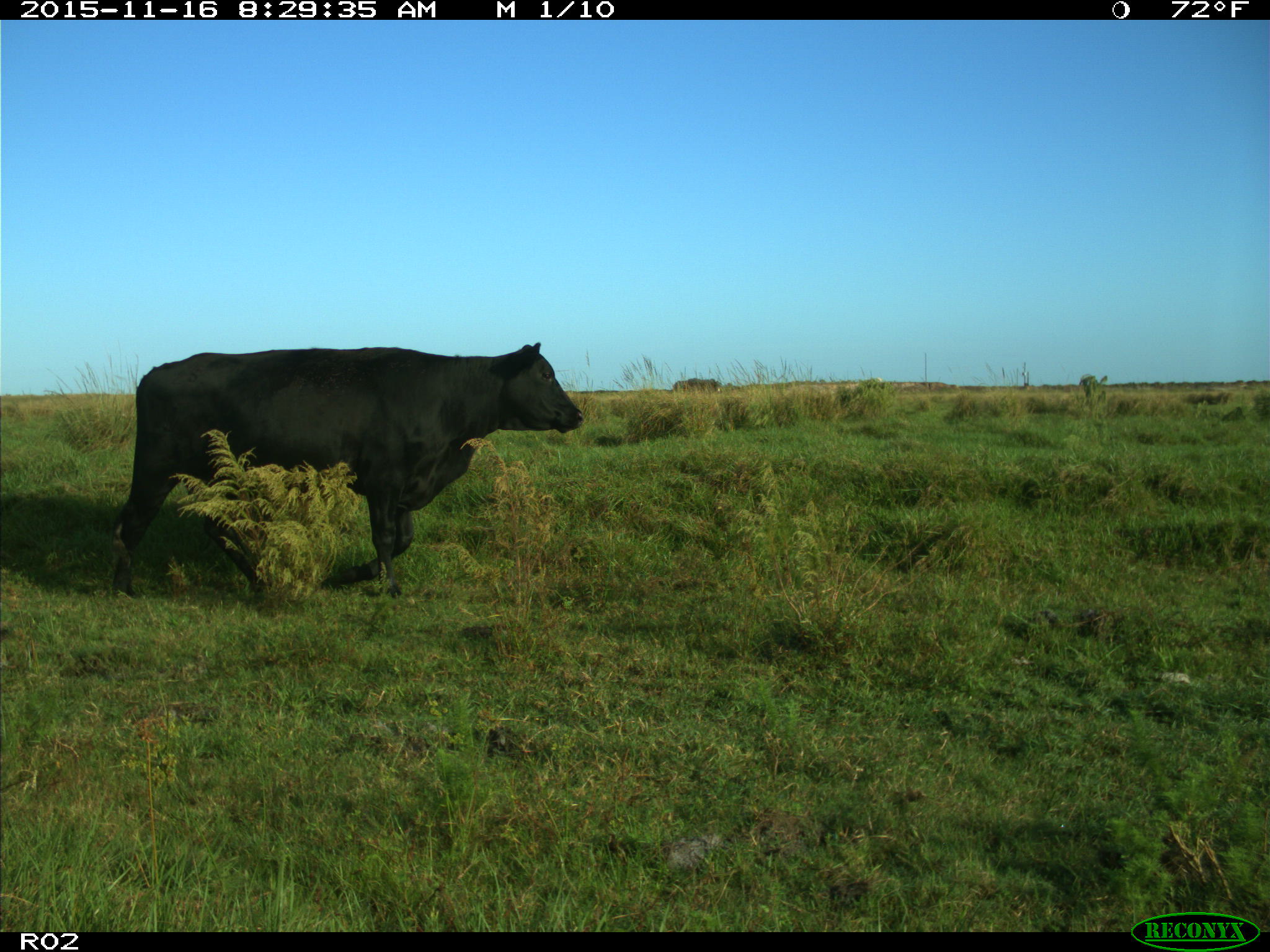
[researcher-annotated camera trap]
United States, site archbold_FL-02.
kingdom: Animalia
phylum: Chordata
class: Mammalia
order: Artiodactyla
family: Bovidae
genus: Bos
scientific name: Bos taurus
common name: domestic cow